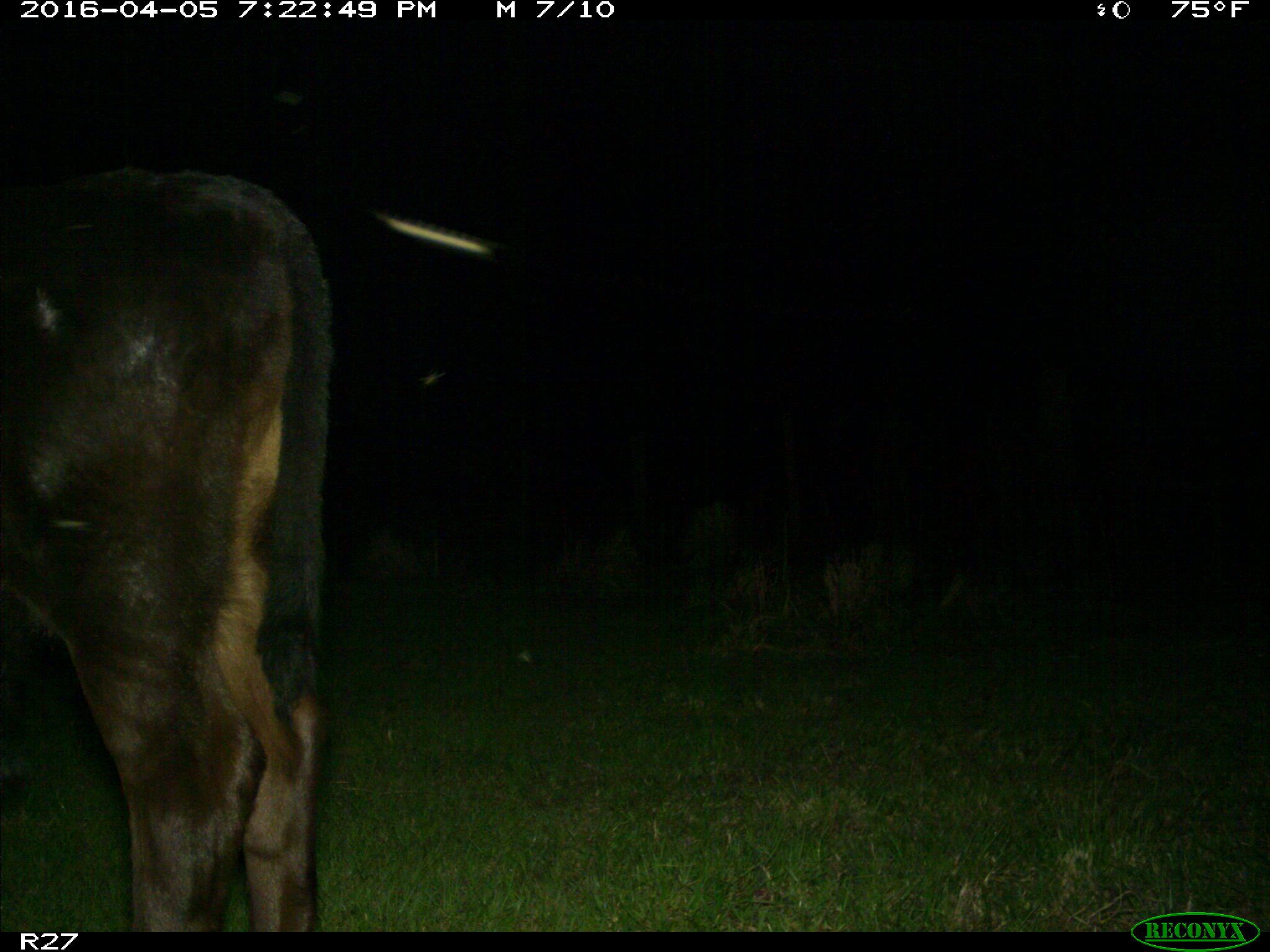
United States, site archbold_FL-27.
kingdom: Animalia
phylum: Chordata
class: Mammalia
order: Artiodactyla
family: Bovidae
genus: Bos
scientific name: Bos taurus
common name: domestic cow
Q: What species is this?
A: Bos taurus (domestic cow).